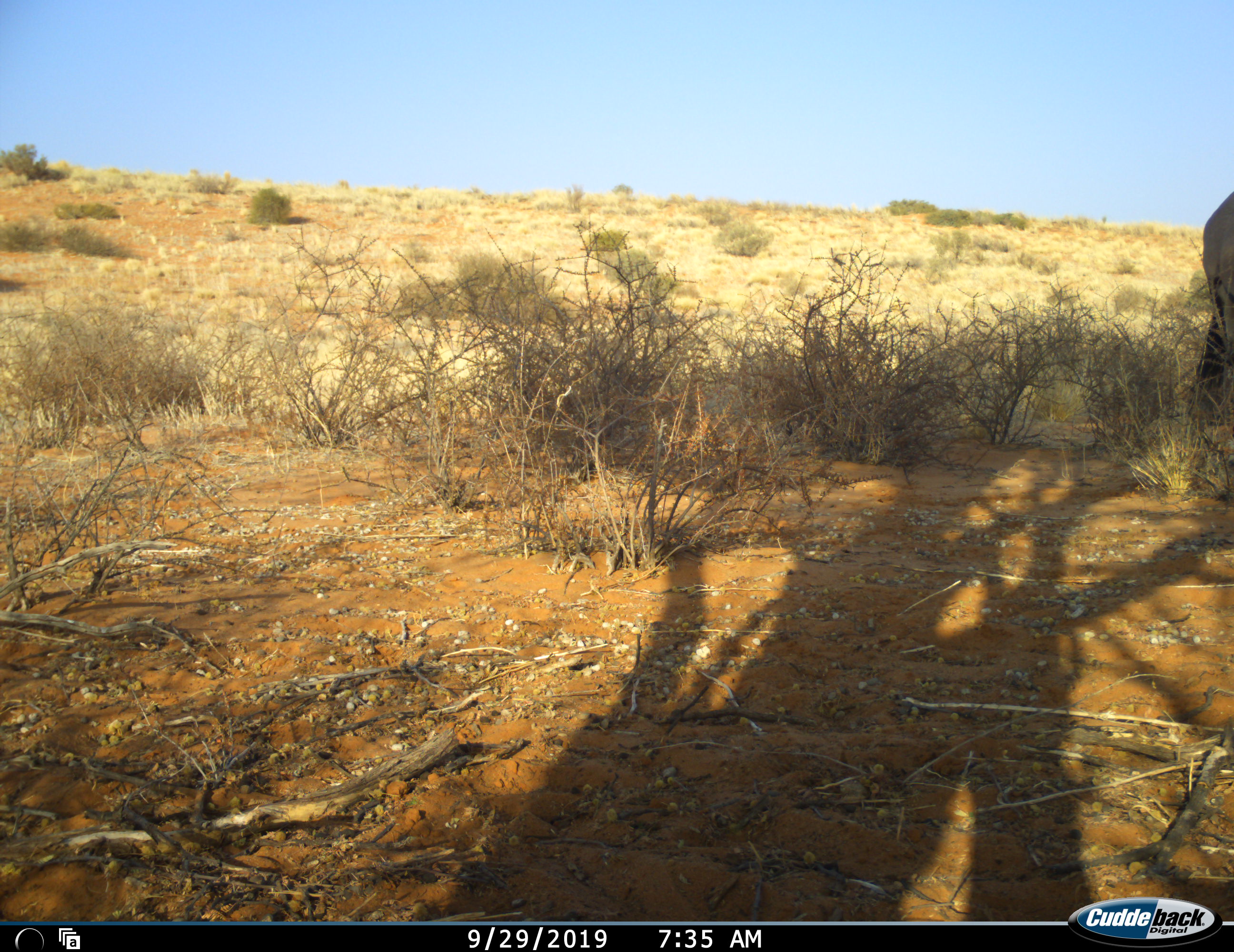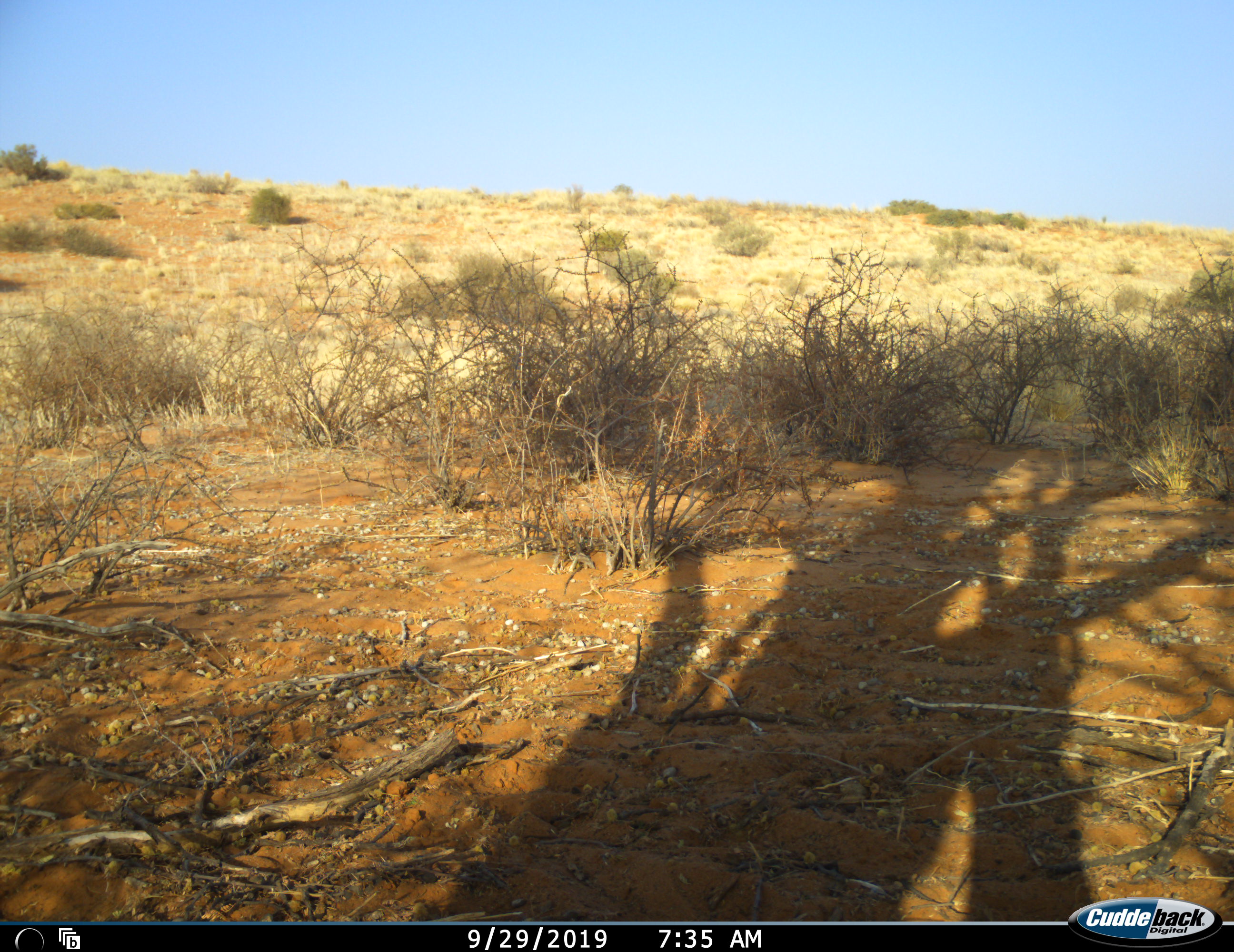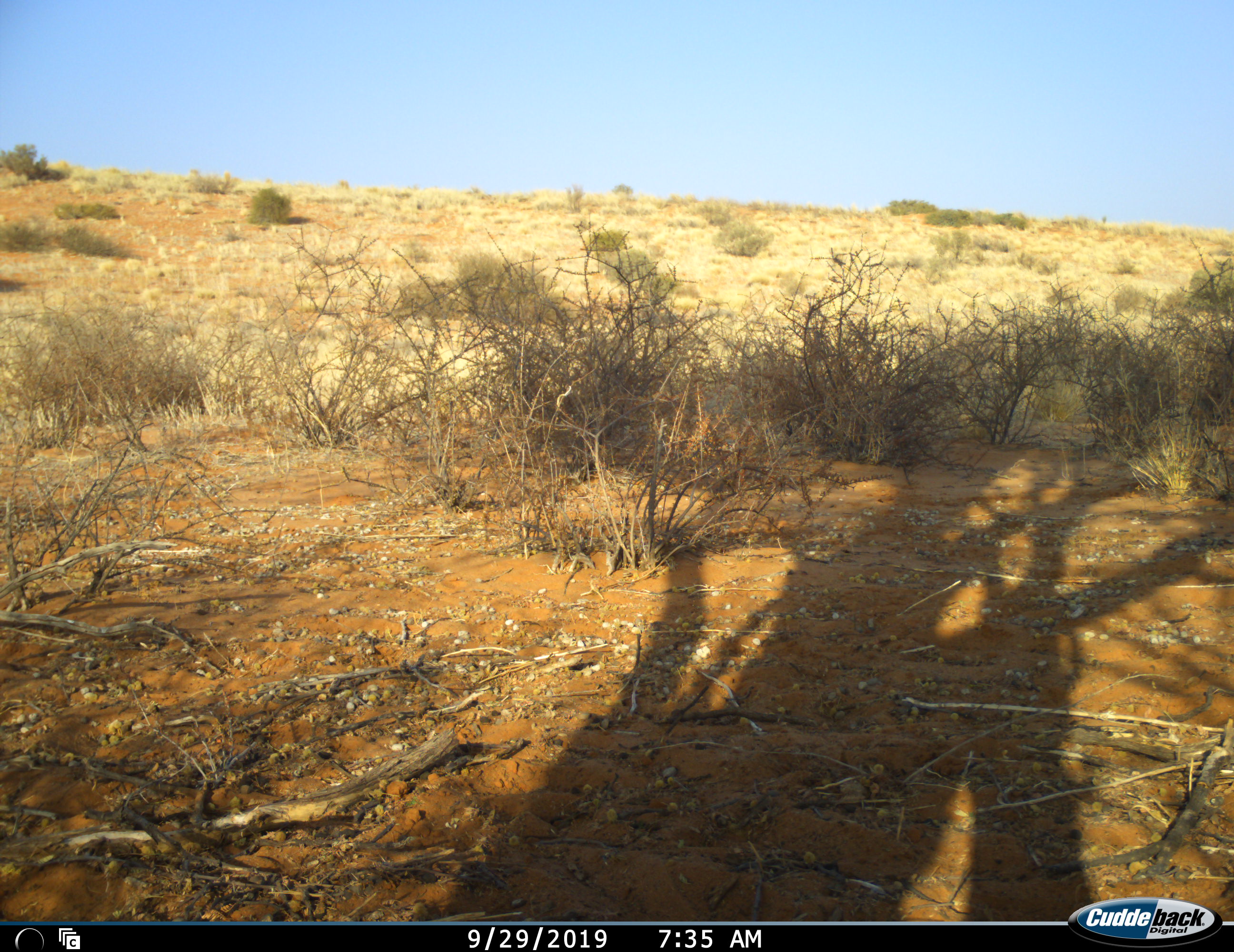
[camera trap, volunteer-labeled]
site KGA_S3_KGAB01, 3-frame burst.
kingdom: Animalia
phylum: Chordata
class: Mammalia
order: Artiodactyla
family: Bovidae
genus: Oryx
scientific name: Oryx gazella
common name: gemsbok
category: oryx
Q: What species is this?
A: Oryx (gemsbok) (Oryx gazella).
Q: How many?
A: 1.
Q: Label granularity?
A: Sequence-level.